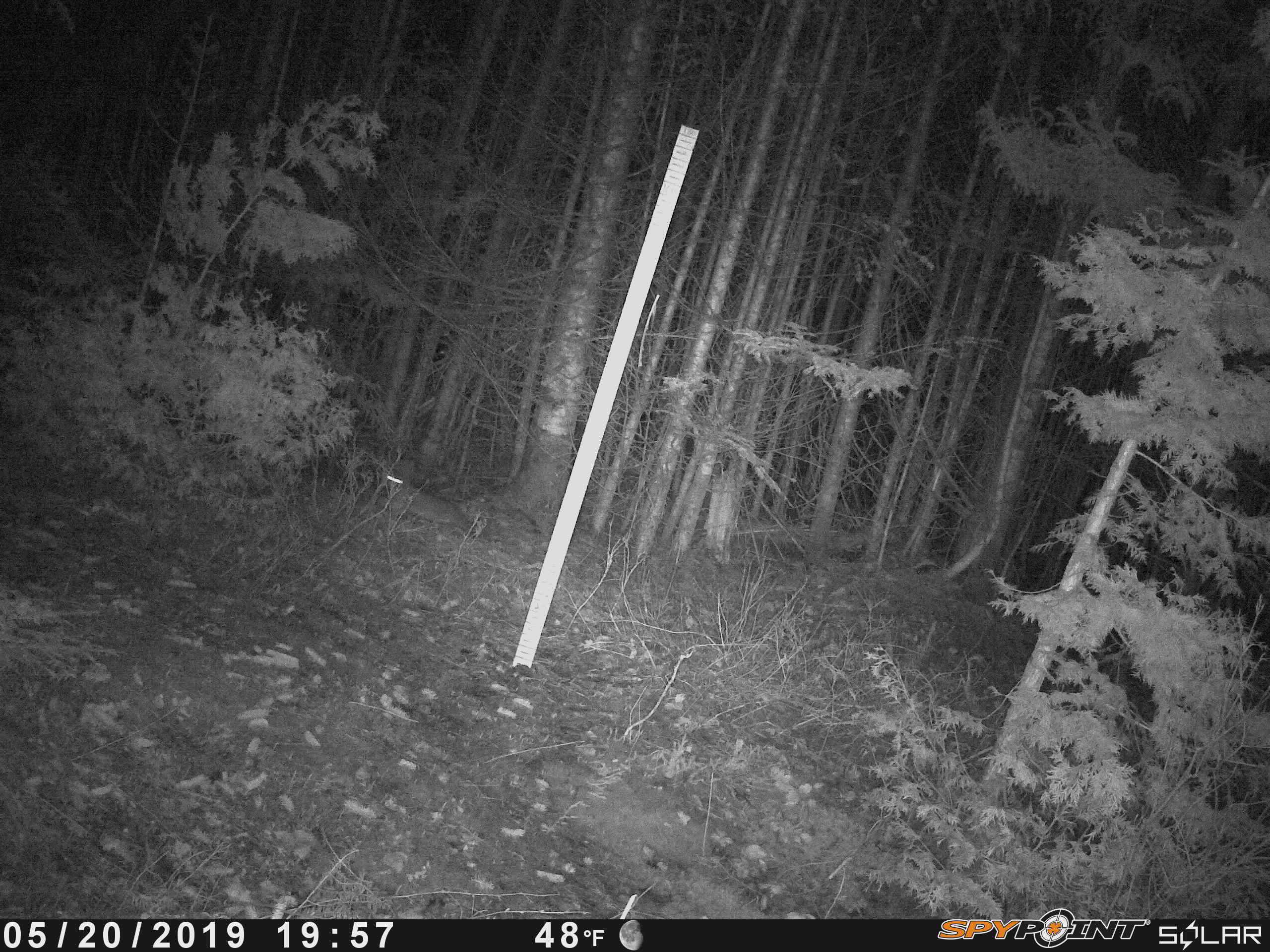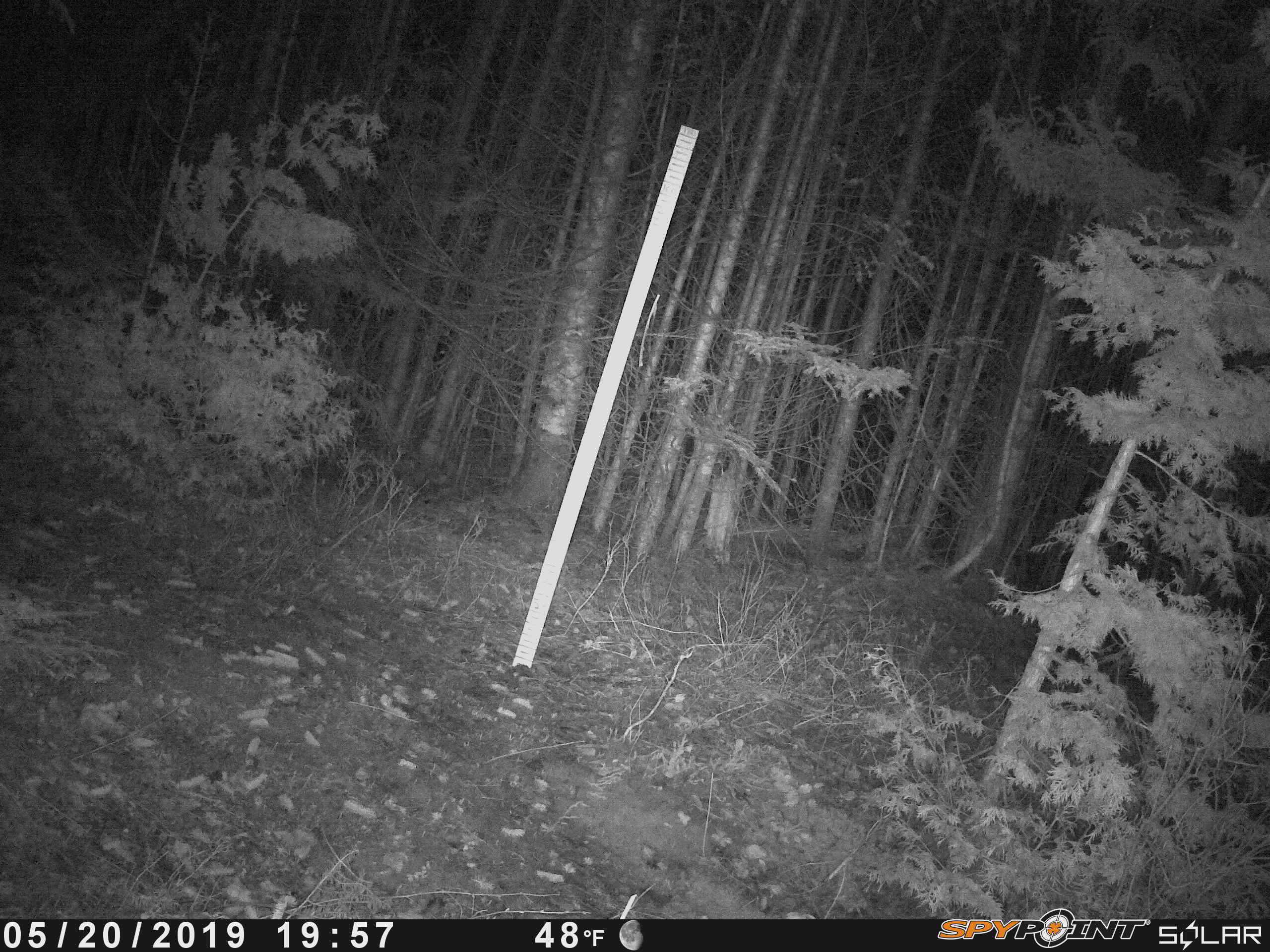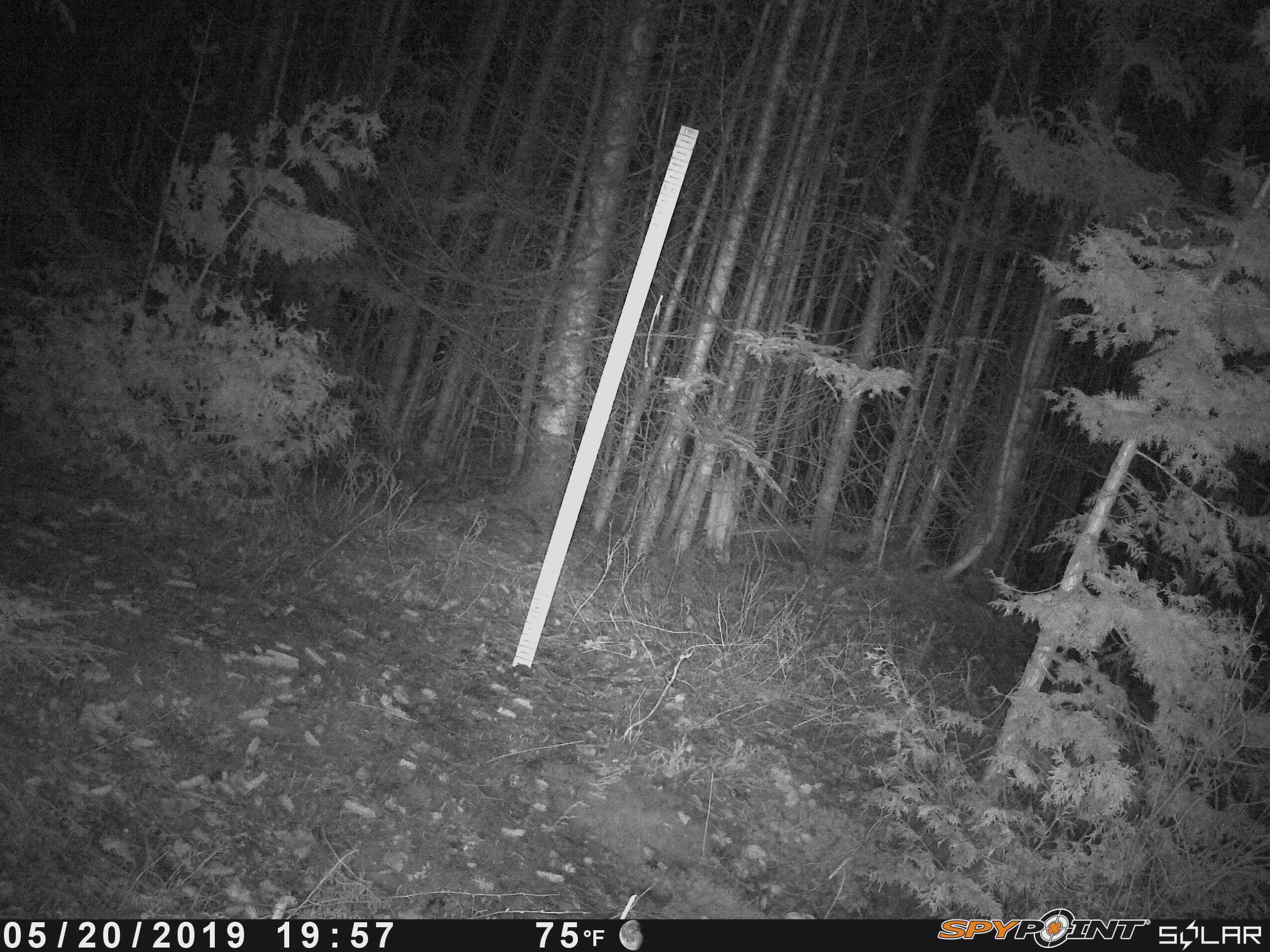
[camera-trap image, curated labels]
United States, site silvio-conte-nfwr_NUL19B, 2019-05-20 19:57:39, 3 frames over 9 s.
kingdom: Animalia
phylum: Chordata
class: Mammalia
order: Lagomorpha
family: Leporidae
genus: Lepus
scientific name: Lepus americanus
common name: snowshoe hare